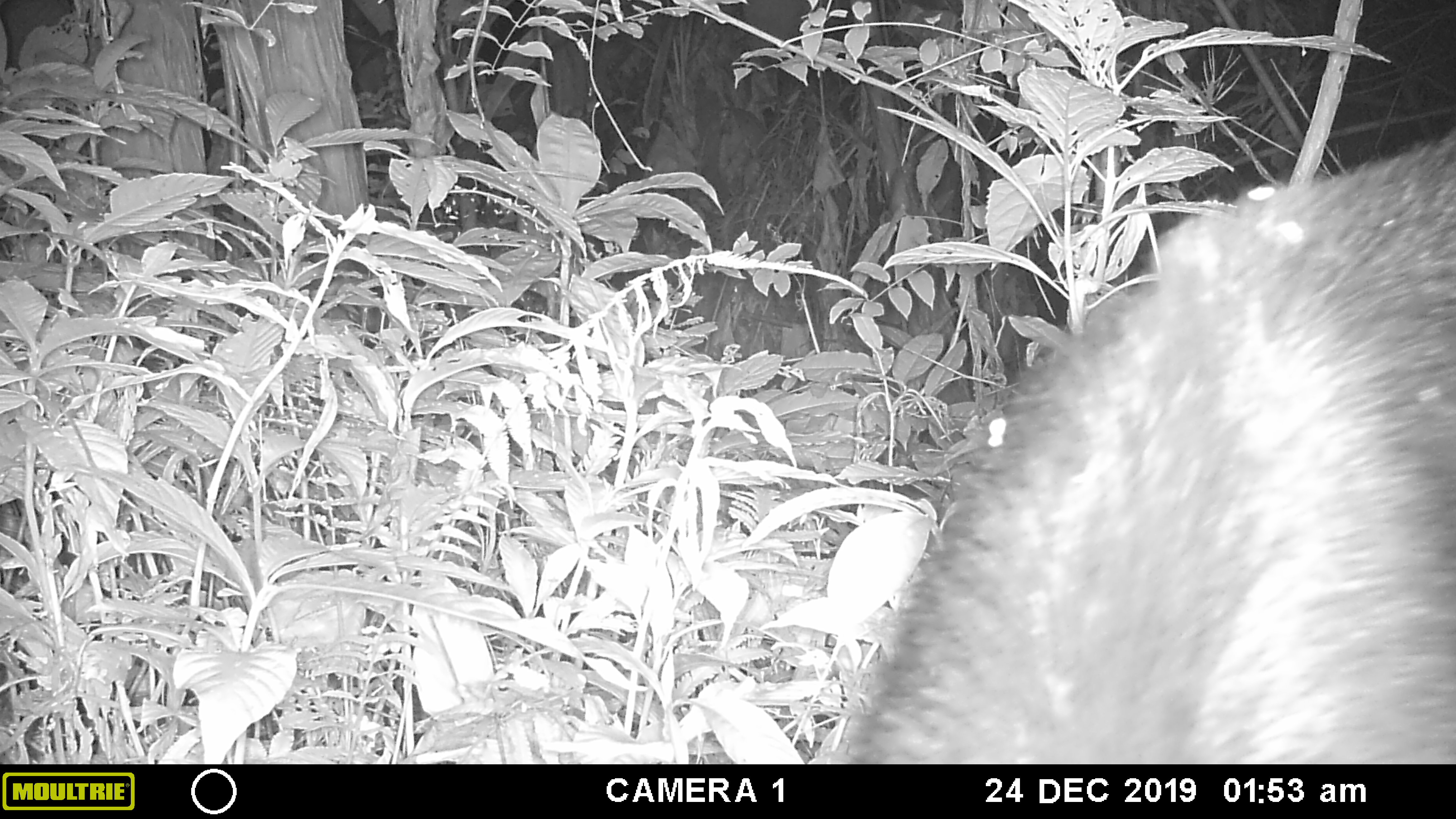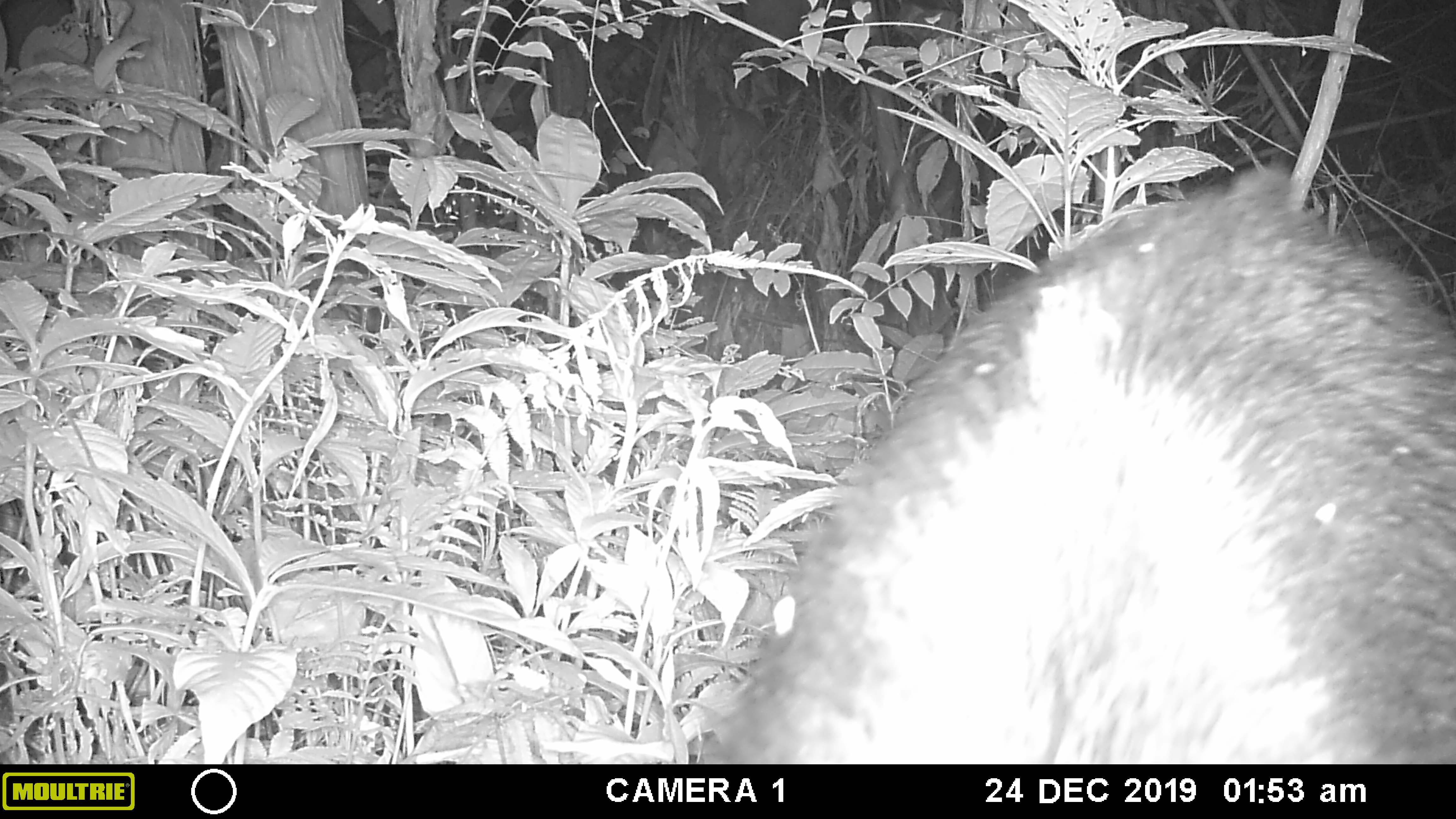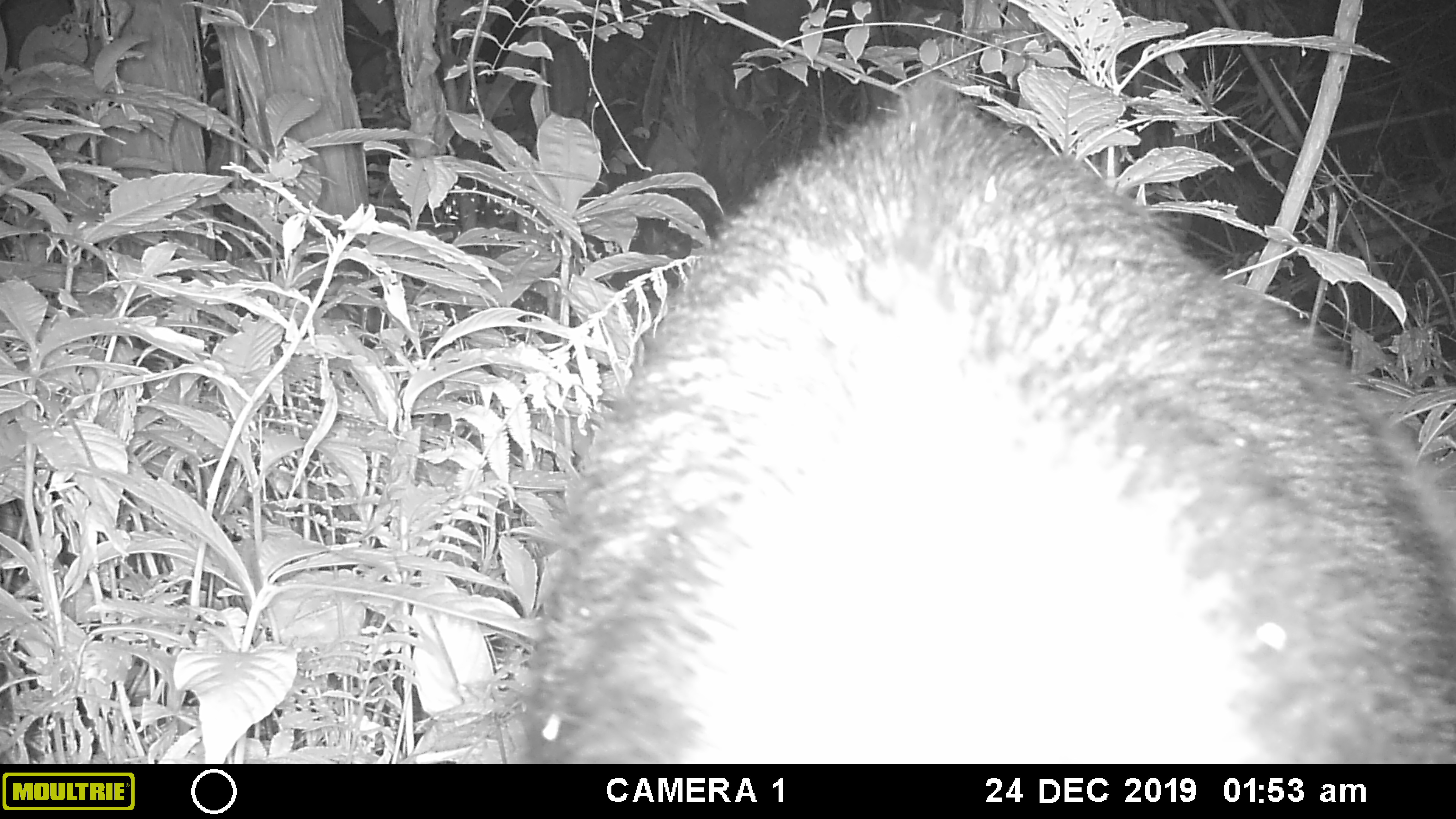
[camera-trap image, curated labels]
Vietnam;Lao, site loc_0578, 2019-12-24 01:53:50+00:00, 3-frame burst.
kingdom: Animalia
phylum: Chordata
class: Mammalia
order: Artiodactyla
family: Bovidae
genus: Capricornis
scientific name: Capricornis sumatraensis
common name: chinese serow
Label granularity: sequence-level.